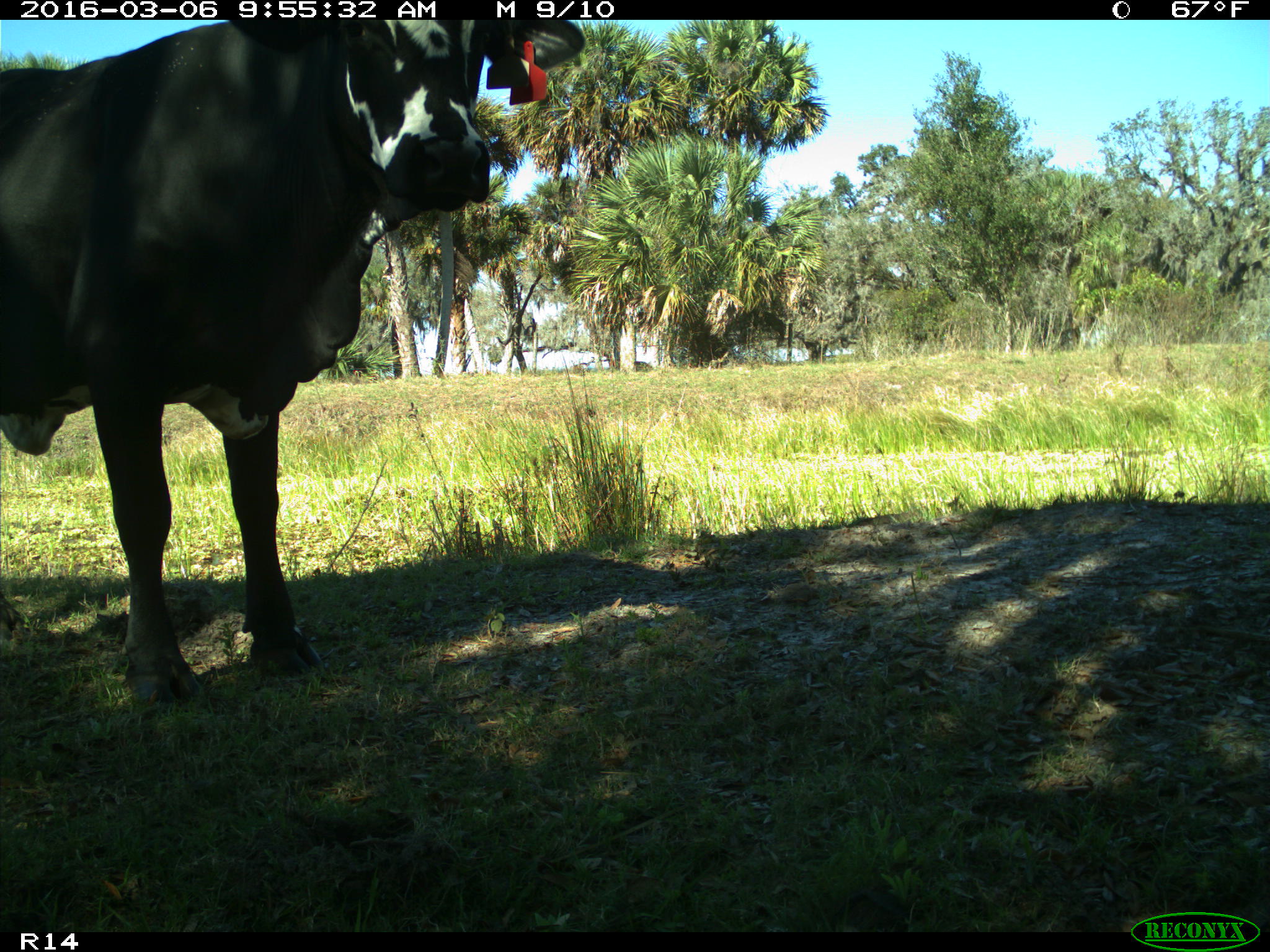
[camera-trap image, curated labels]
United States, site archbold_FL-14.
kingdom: Animalia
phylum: Chordata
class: Mammalia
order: Artiodactyla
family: Bovidae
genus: Bos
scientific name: Bos taurus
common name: domestic cow